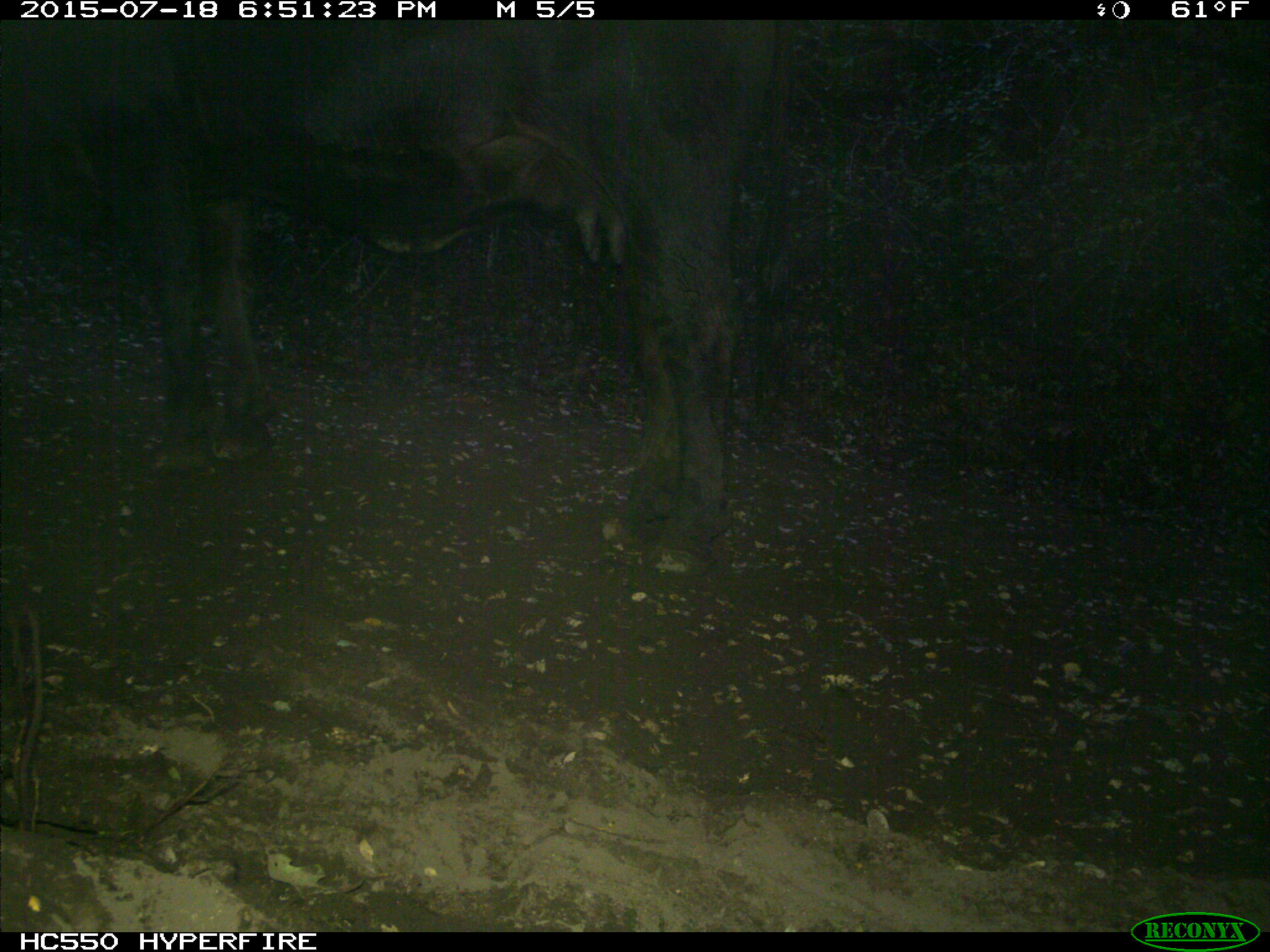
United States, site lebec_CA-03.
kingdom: Animalia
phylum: Chordata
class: Mammalia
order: Artiodactyla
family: Bovidae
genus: Bos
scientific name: Bos taurus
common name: domestic cow